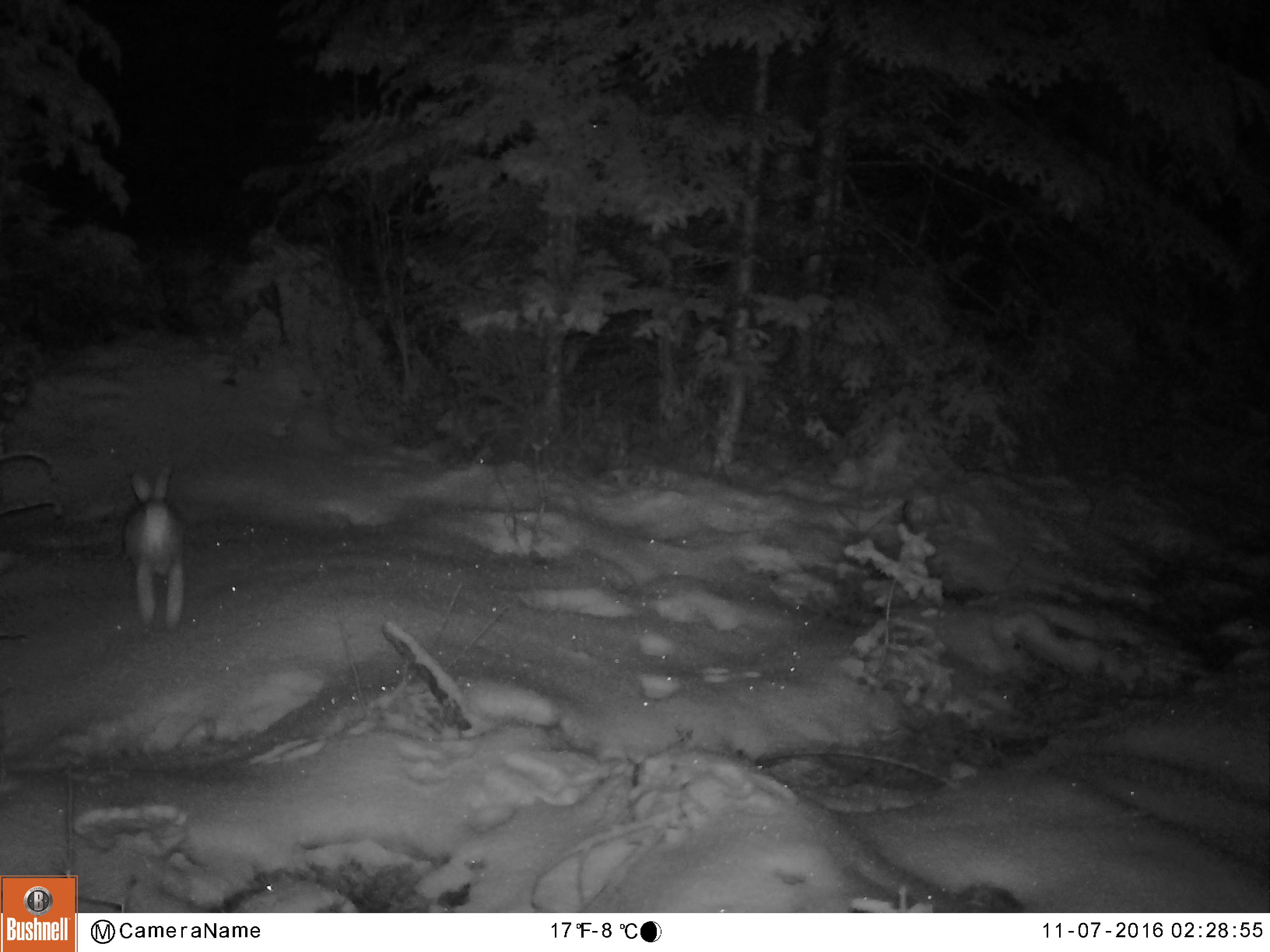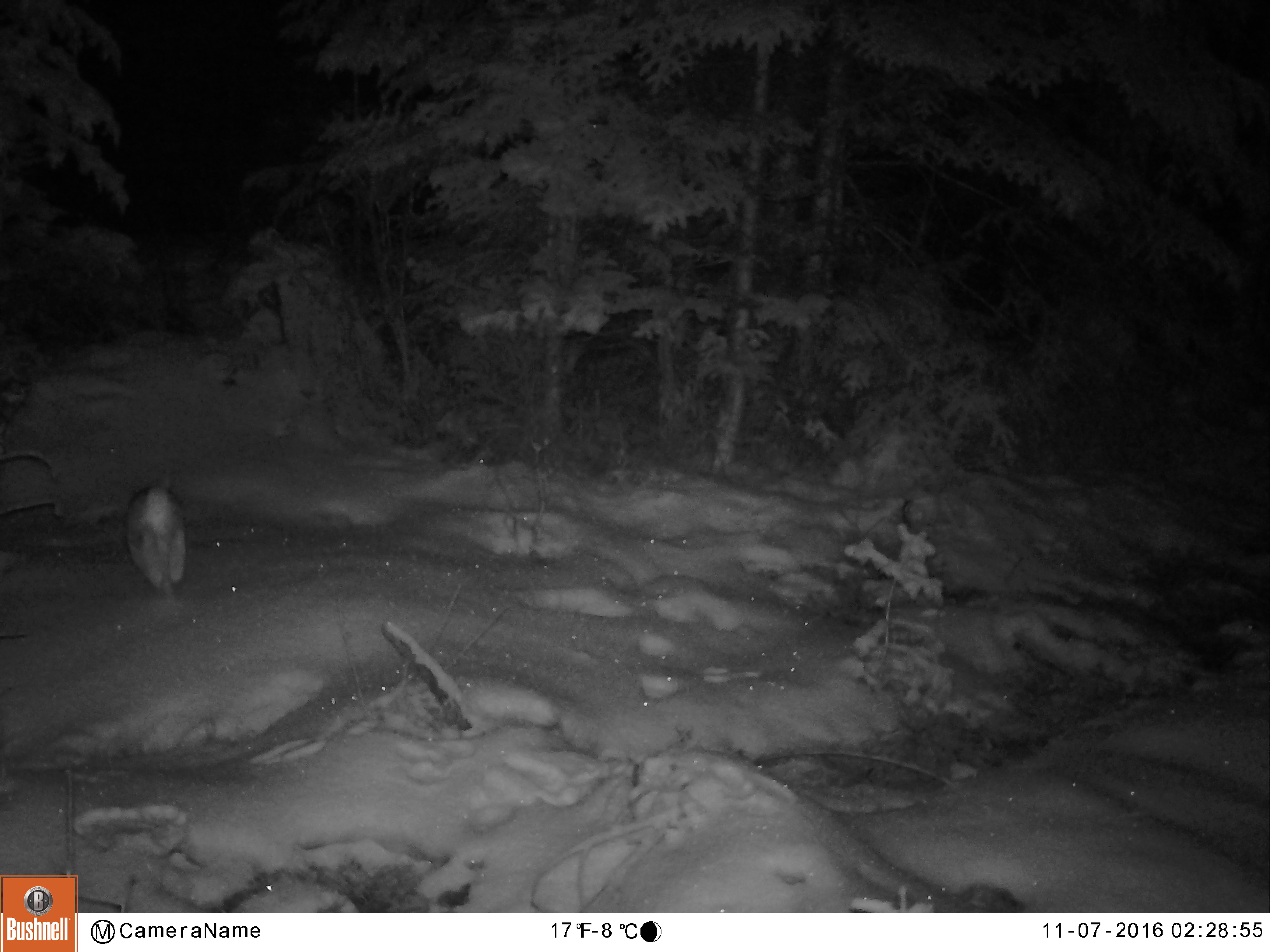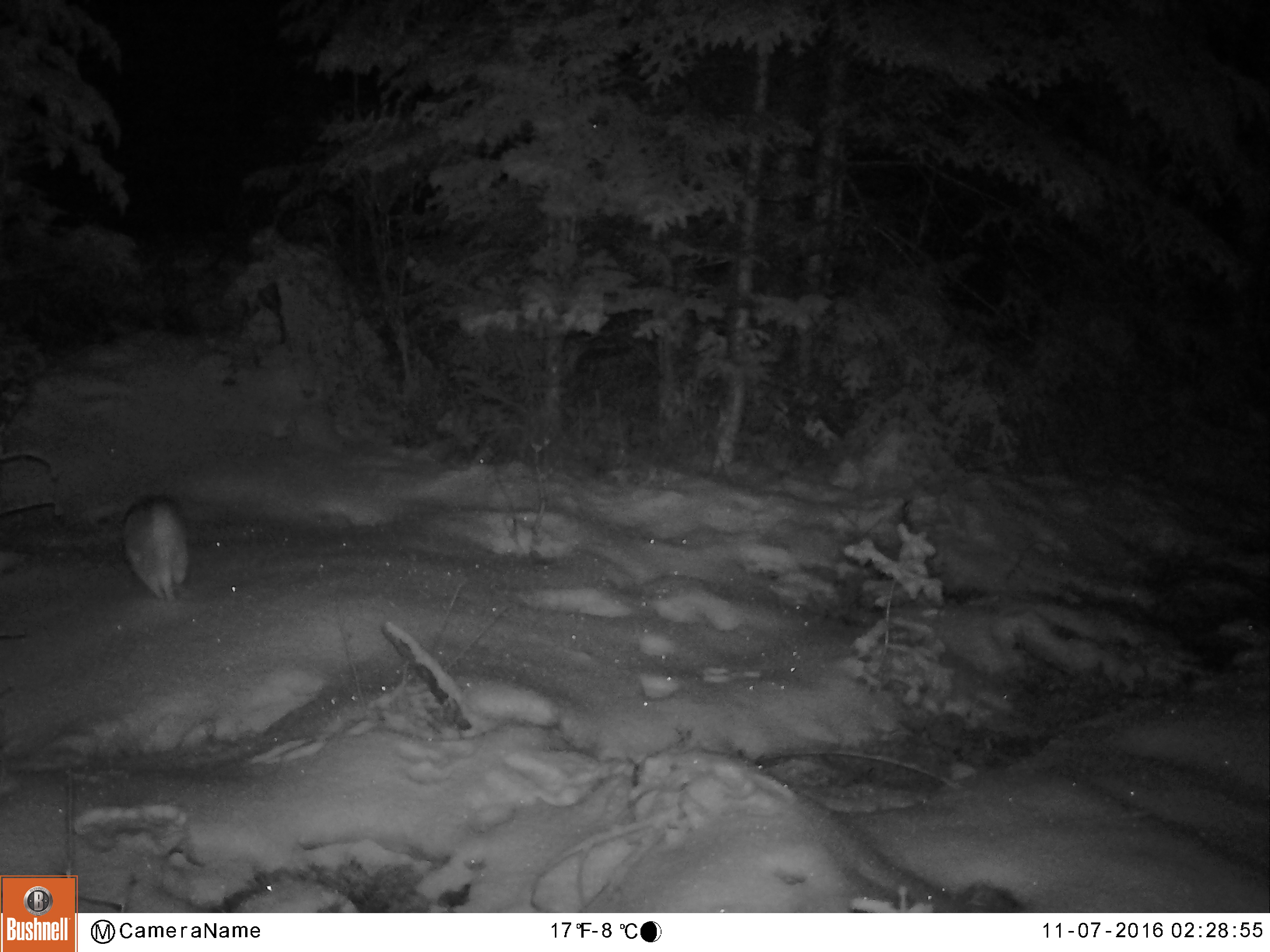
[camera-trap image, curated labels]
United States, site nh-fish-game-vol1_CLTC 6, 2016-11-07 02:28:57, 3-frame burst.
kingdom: Animalia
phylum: Chordata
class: Mammalia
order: Lagomorpha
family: Leporidae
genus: Lepus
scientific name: Lepus americanus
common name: snowshoe hare